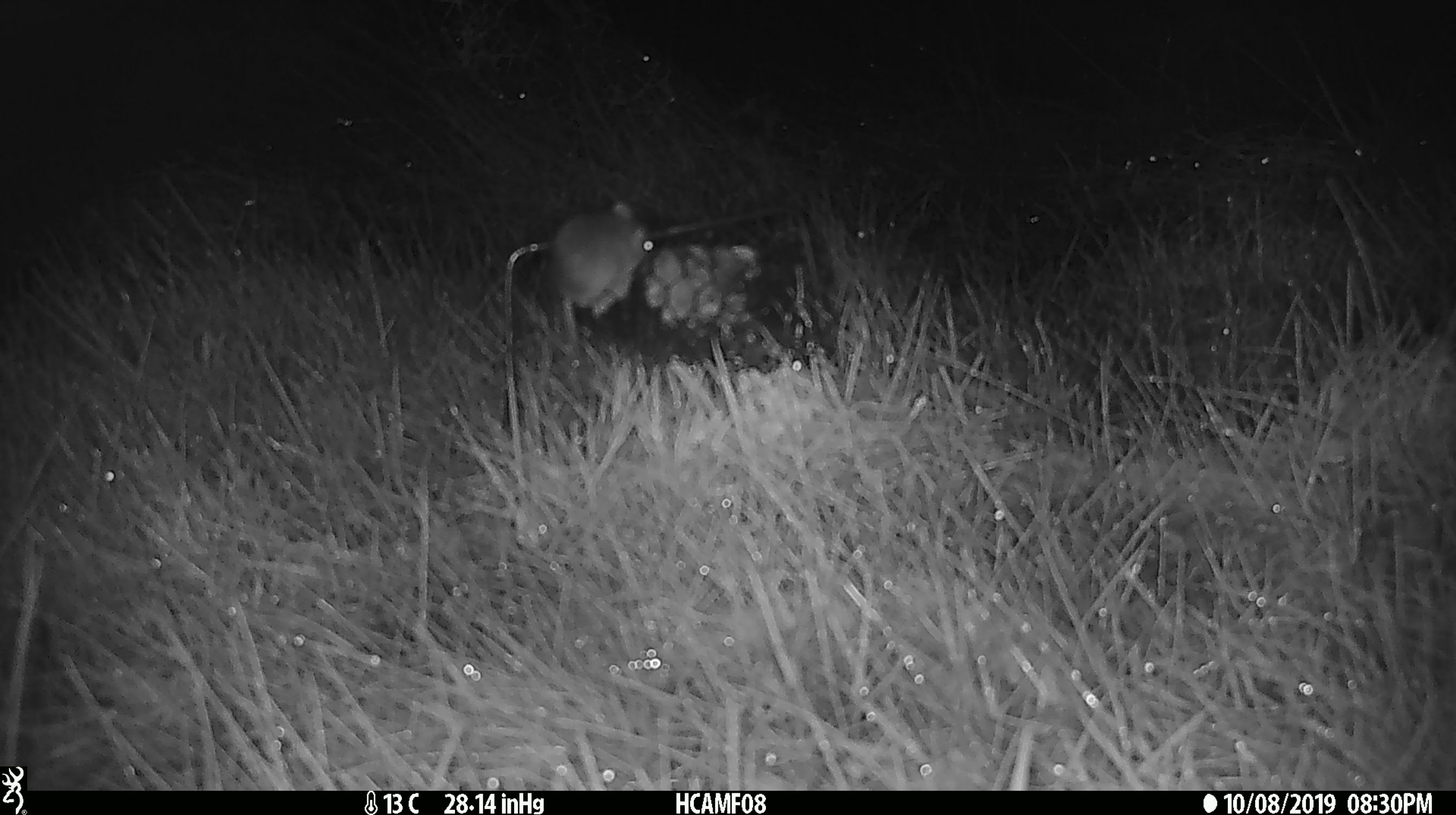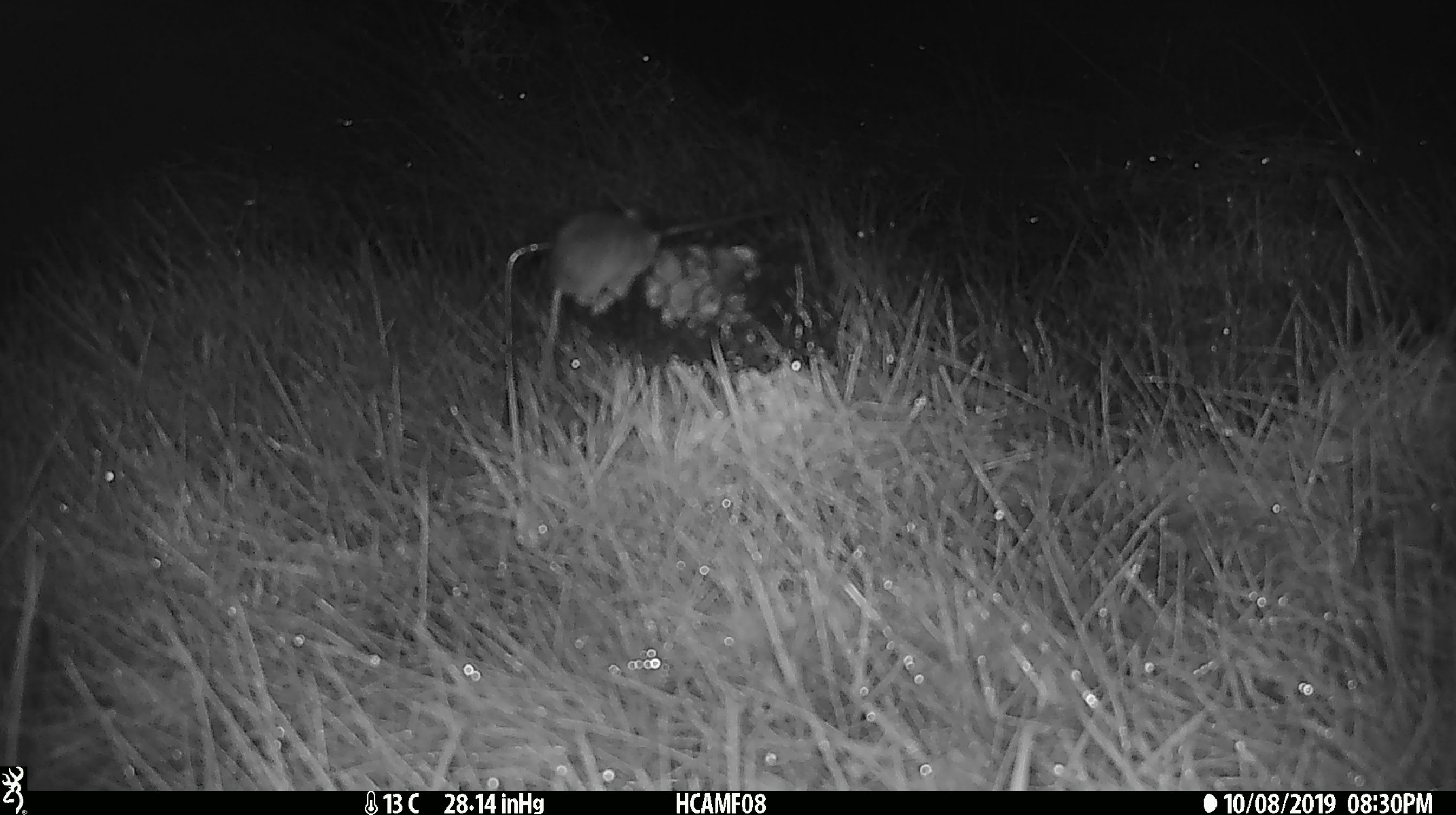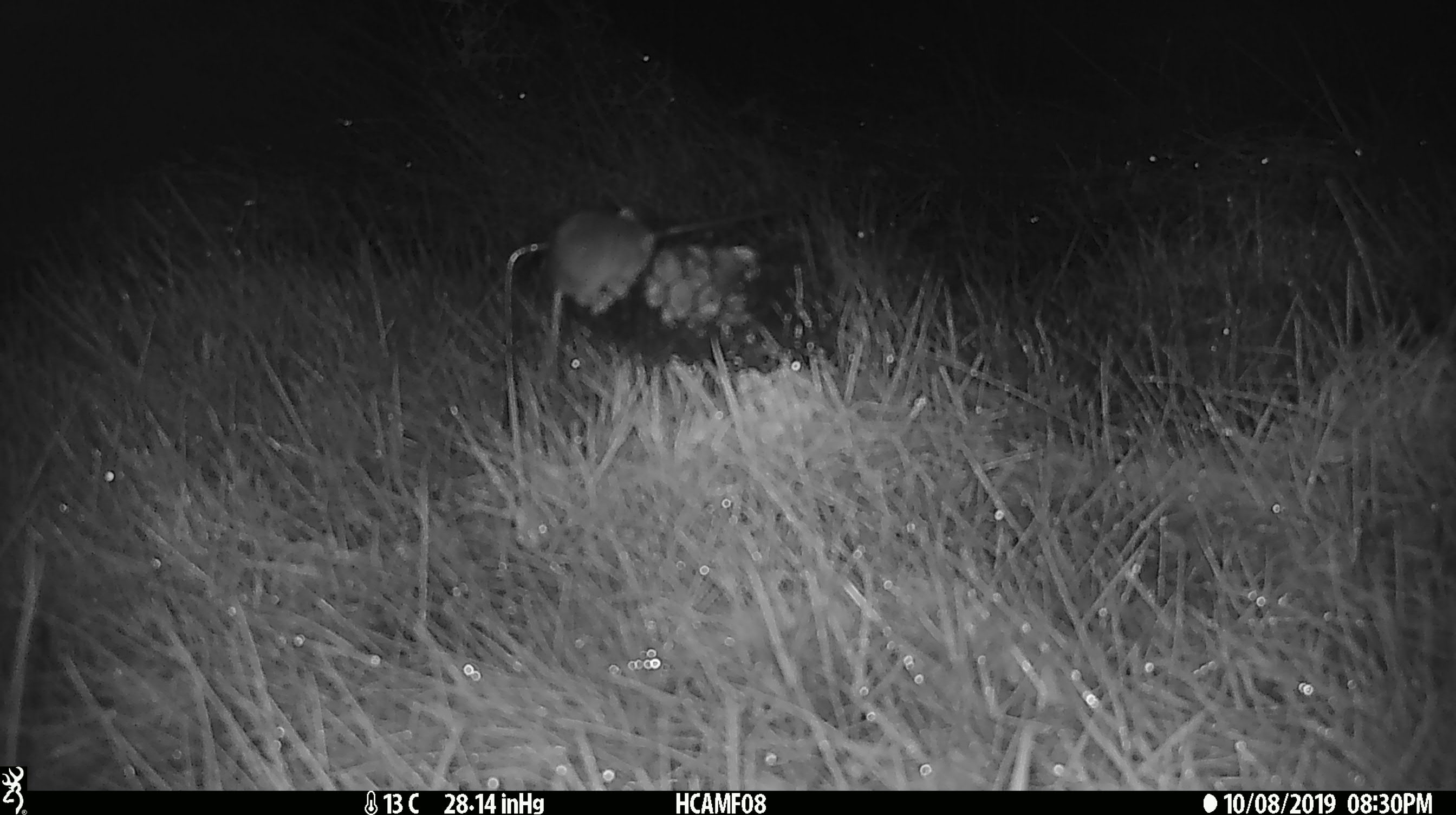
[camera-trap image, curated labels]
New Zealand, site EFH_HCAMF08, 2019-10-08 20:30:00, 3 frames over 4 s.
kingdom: Animalia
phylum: Chordata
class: Mammalia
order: Rodentia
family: Muridae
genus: Mus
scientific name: Mus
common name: mouse